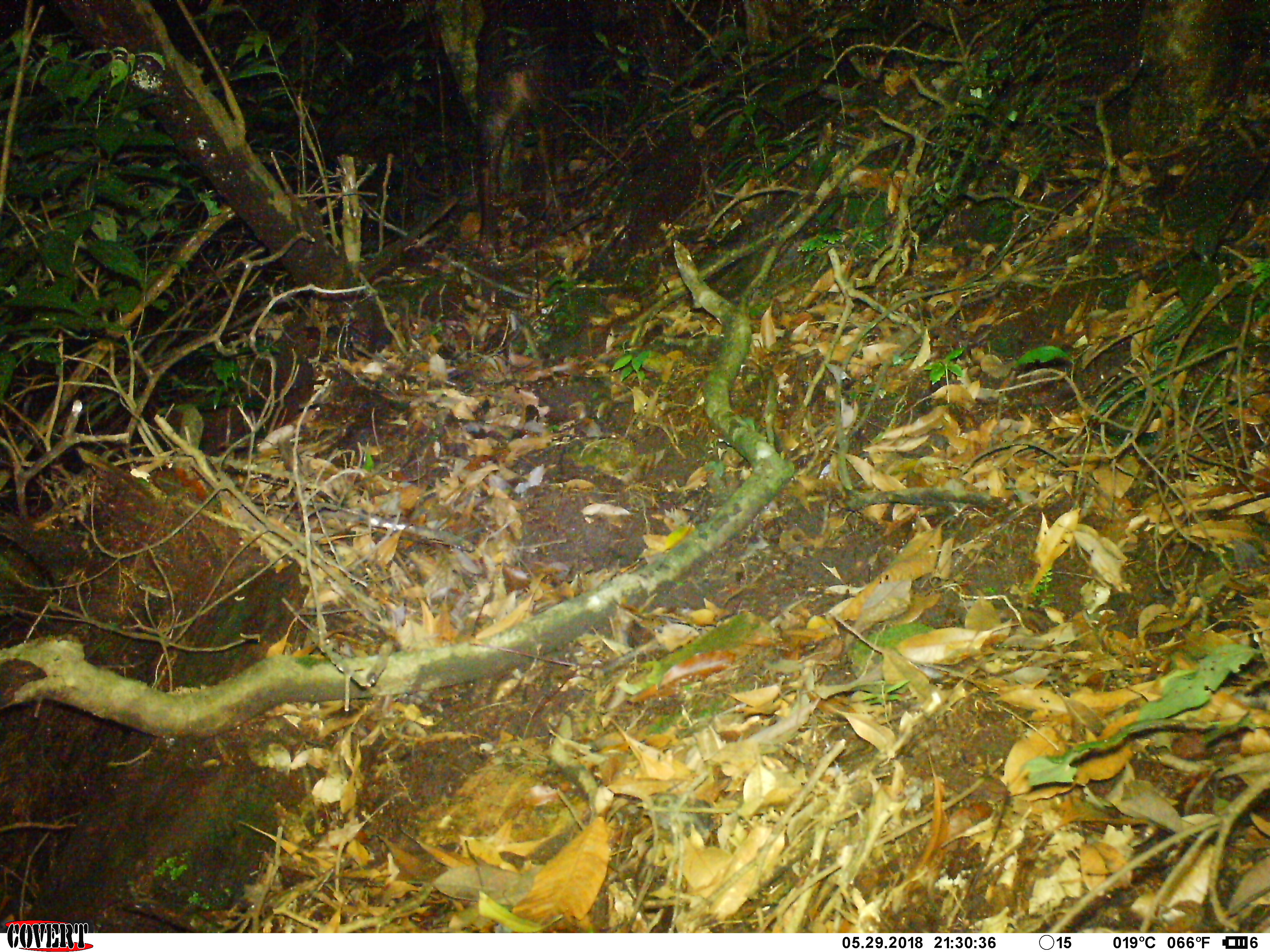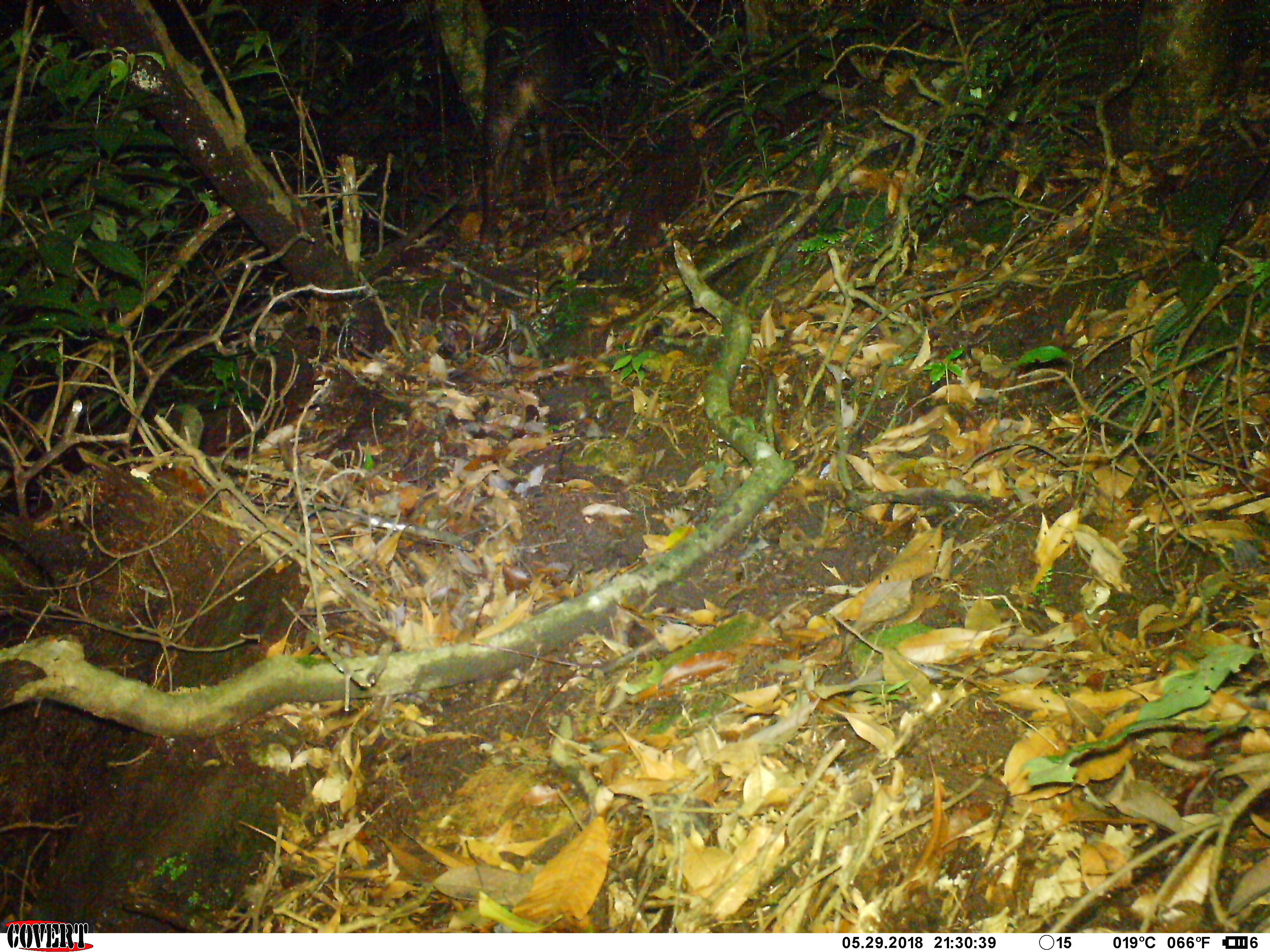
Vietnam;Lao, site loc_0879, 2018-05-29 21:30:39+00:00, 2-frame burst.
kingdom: Animalia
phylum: Chordata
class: Mammalia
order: Artiodactyla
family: Bovidae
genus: Capricornis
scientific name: Capricornis sumatraensis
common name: chinese serow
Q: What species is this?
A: Chinese serow (Capricornis sumatraensis).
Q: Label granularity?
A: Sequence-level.